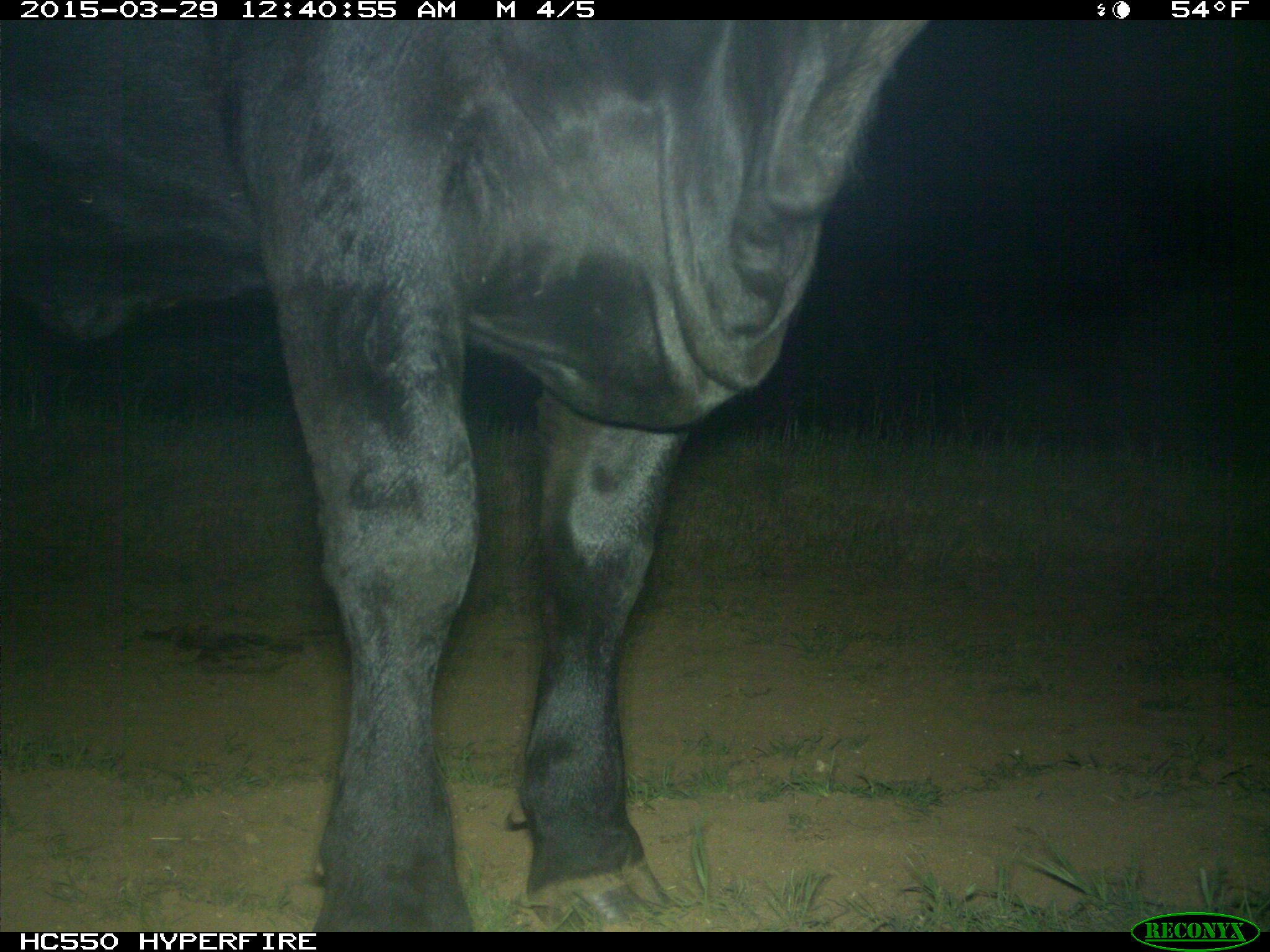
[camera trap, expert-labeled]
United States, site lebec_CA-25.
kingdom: Animalia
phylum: Chordata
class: Mammalia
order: Artiodactyla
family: Bovidae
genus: Bos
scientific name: Bos taurus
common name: domestic cow